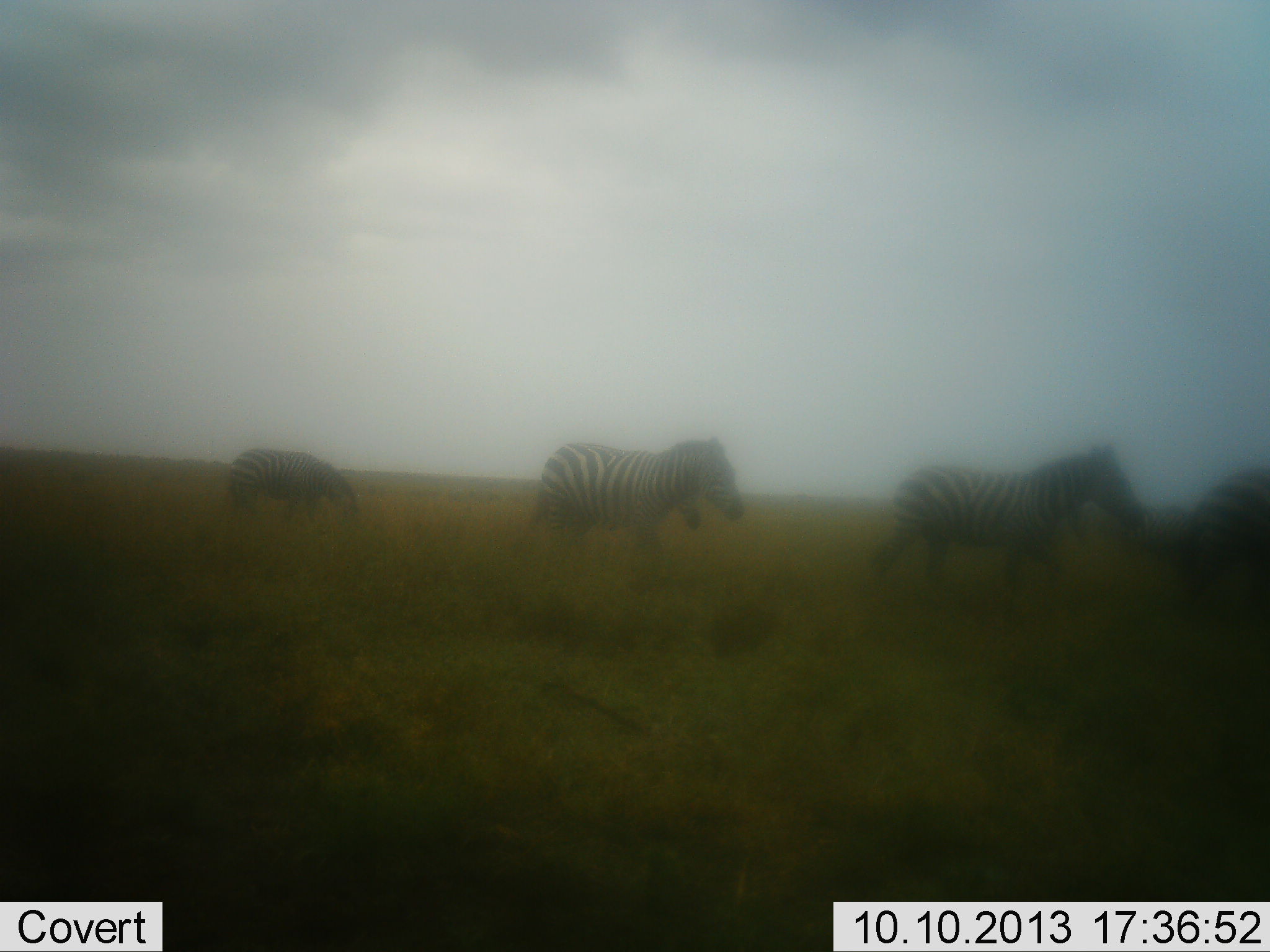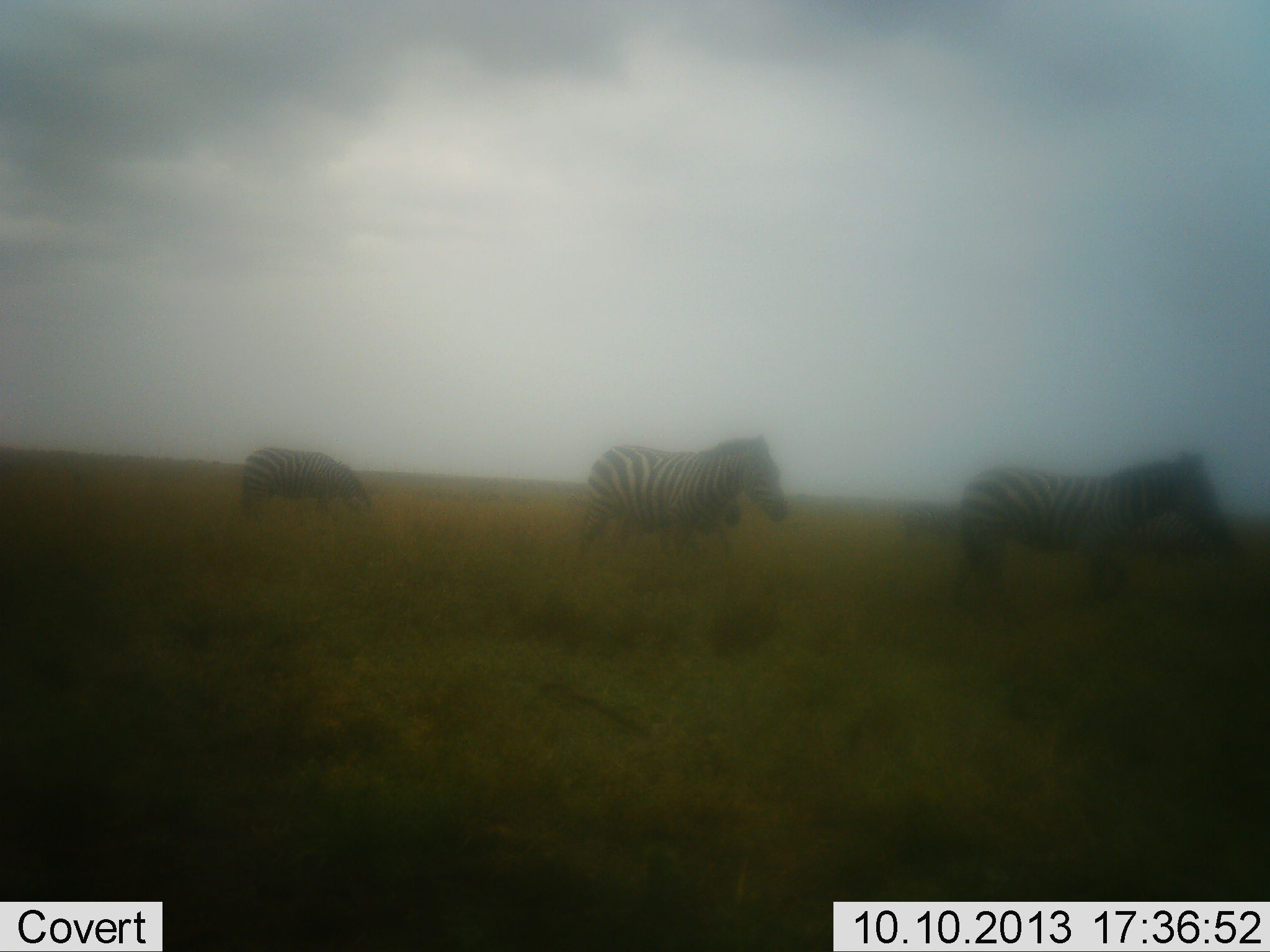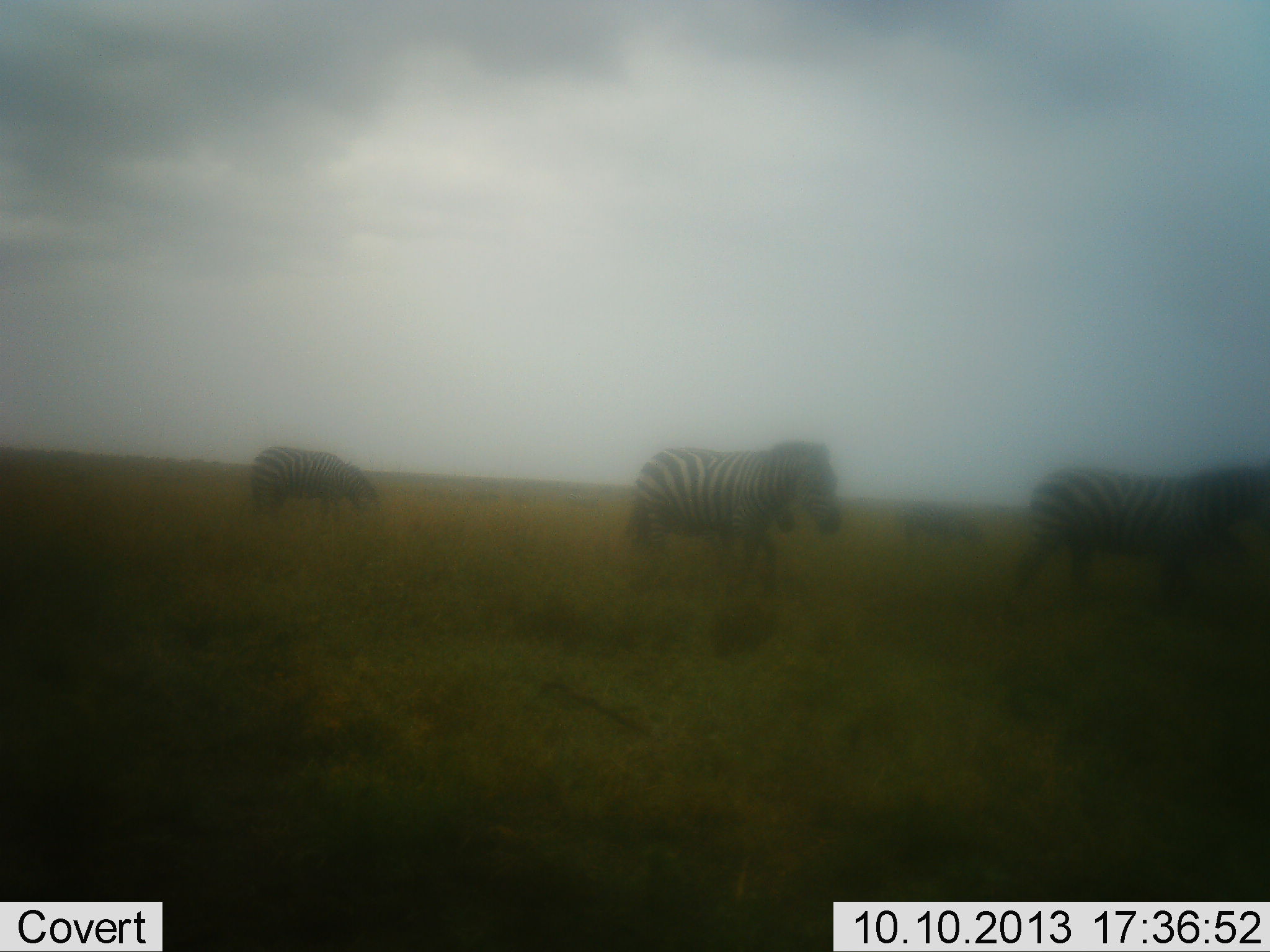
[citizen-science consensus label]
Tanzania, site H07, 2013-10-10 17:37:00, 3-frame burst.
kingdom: Animalia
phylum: Chordata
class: Mammalia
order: Perissodactyla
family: Equidae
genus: Equus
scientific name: Equus quagga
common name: plains zebra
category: zebra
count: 5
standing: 33%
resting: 7%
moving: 93%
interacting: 7%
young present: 0%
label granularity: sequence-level